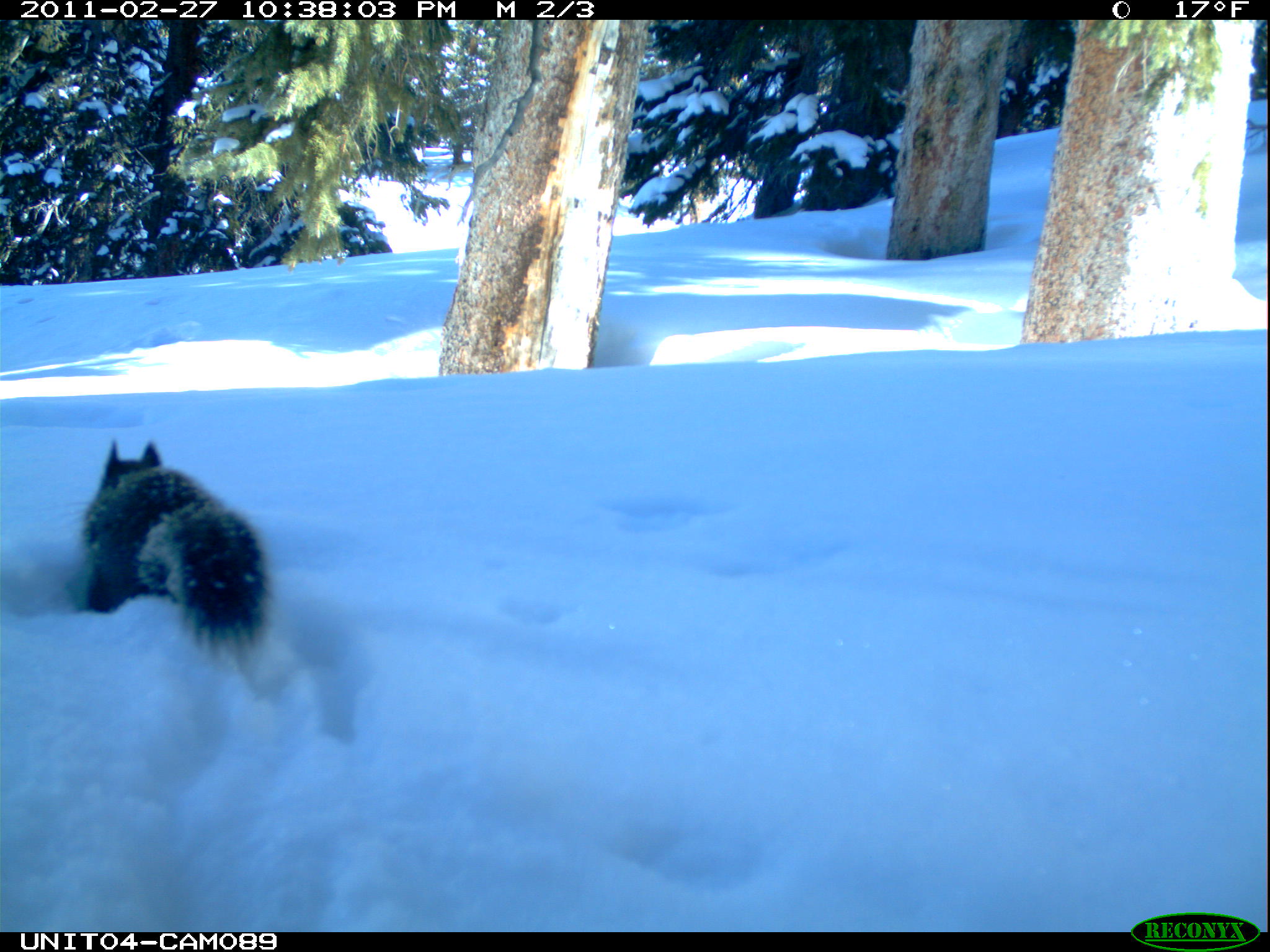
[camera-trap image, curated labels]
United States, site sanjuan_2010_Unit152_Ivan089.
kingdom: Animalia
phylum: Chordata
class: Mammalia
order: Rodentia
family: Sciuridae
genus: Tamiasciurus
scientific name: Tamiasciurus hudsonicus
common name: american red squirrel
Tamiasciurus hudsonicus (american red squirrel).